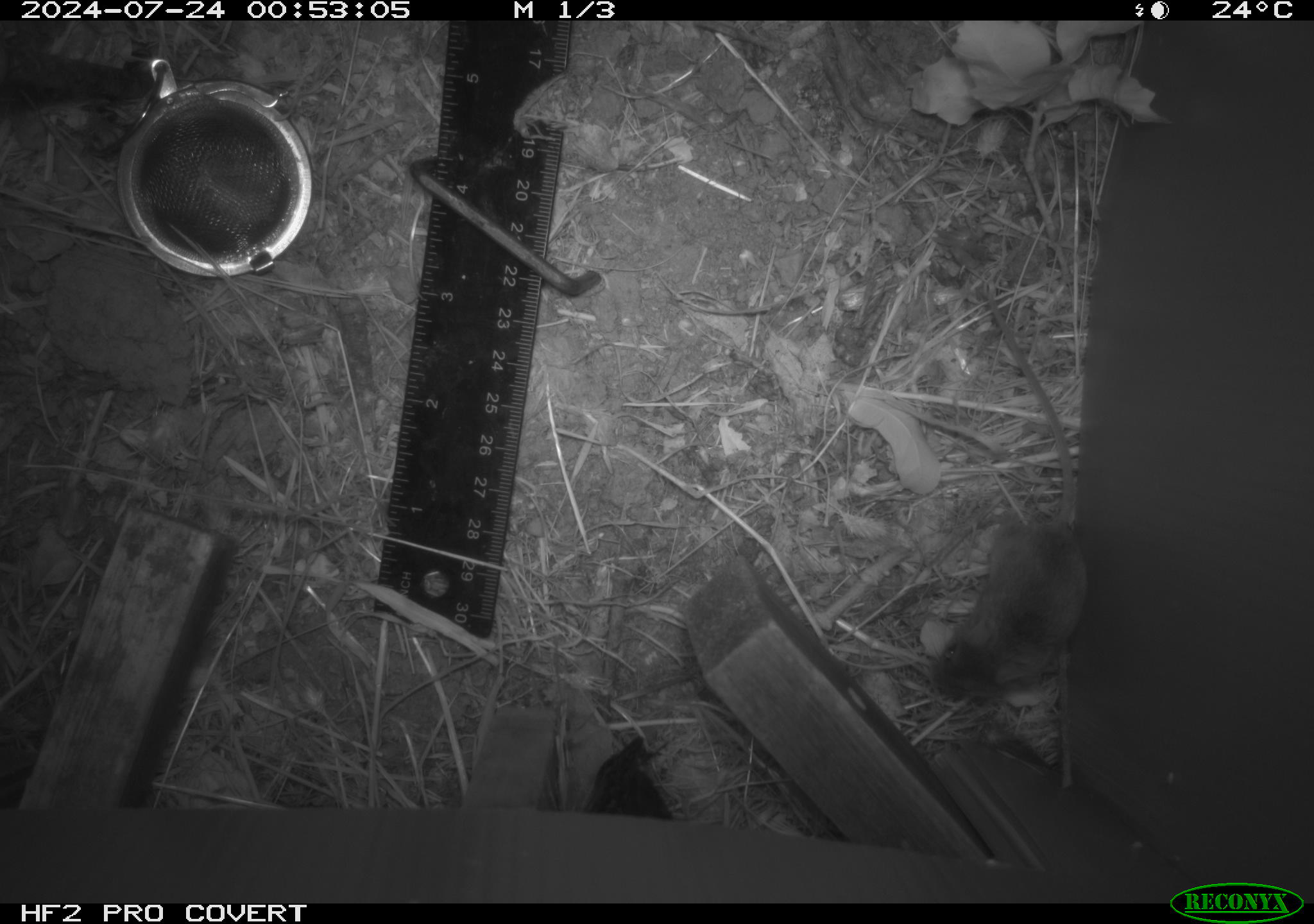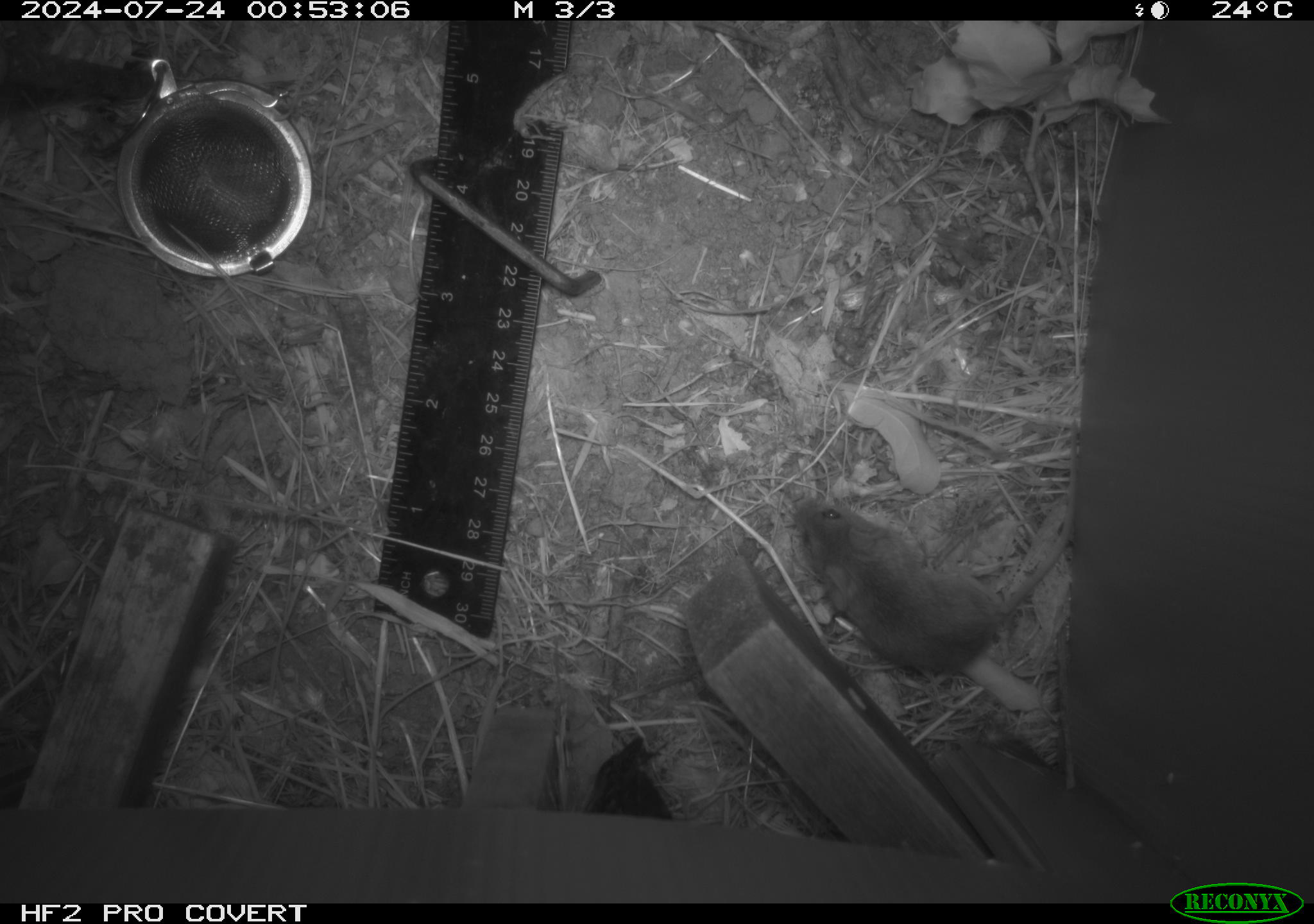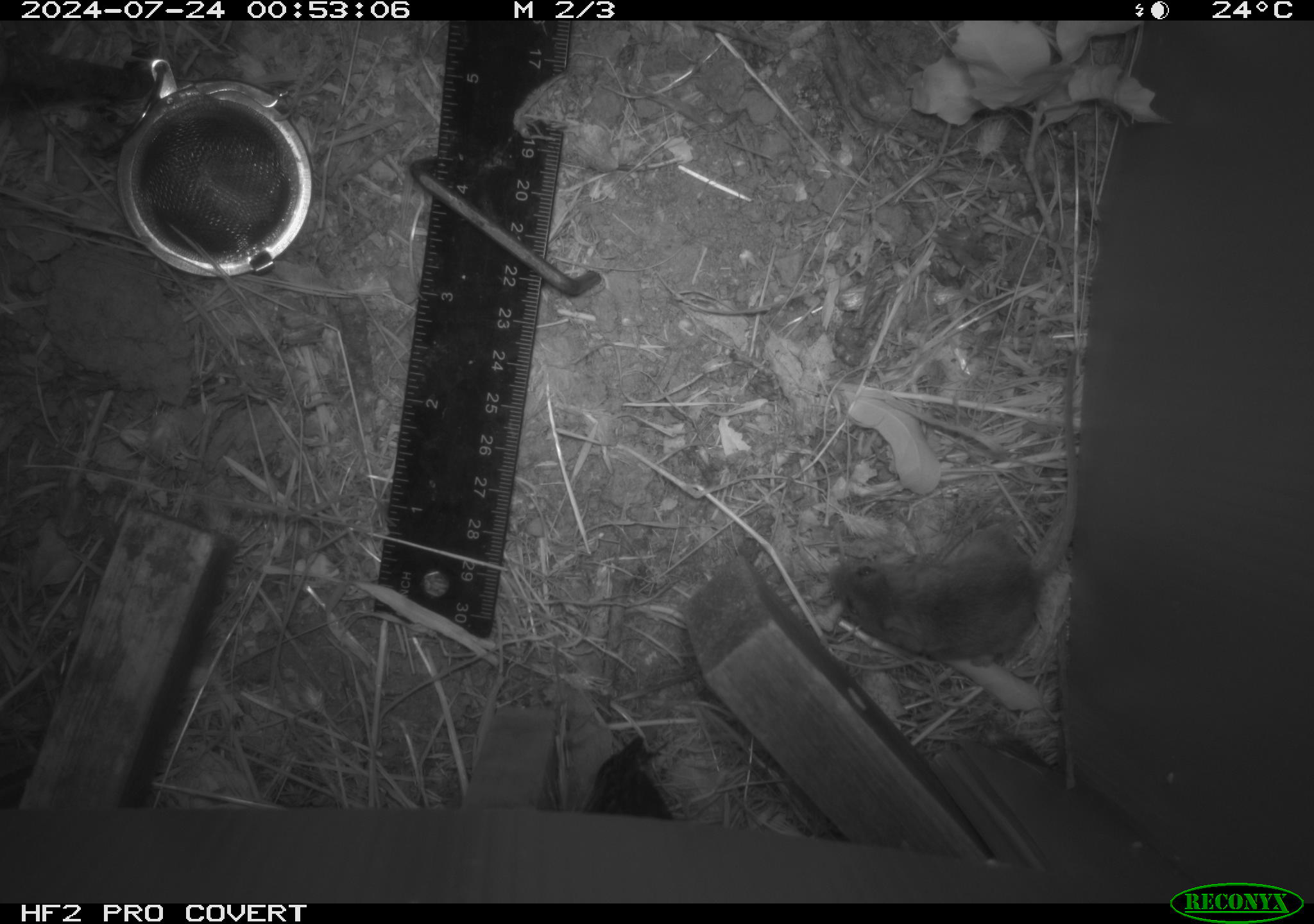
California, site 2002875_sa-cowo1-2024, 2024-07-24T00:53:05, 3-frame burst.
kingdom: Animalia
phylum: Chordata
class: Mammalia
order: Rodentia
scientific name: Rodentia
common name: mouse species